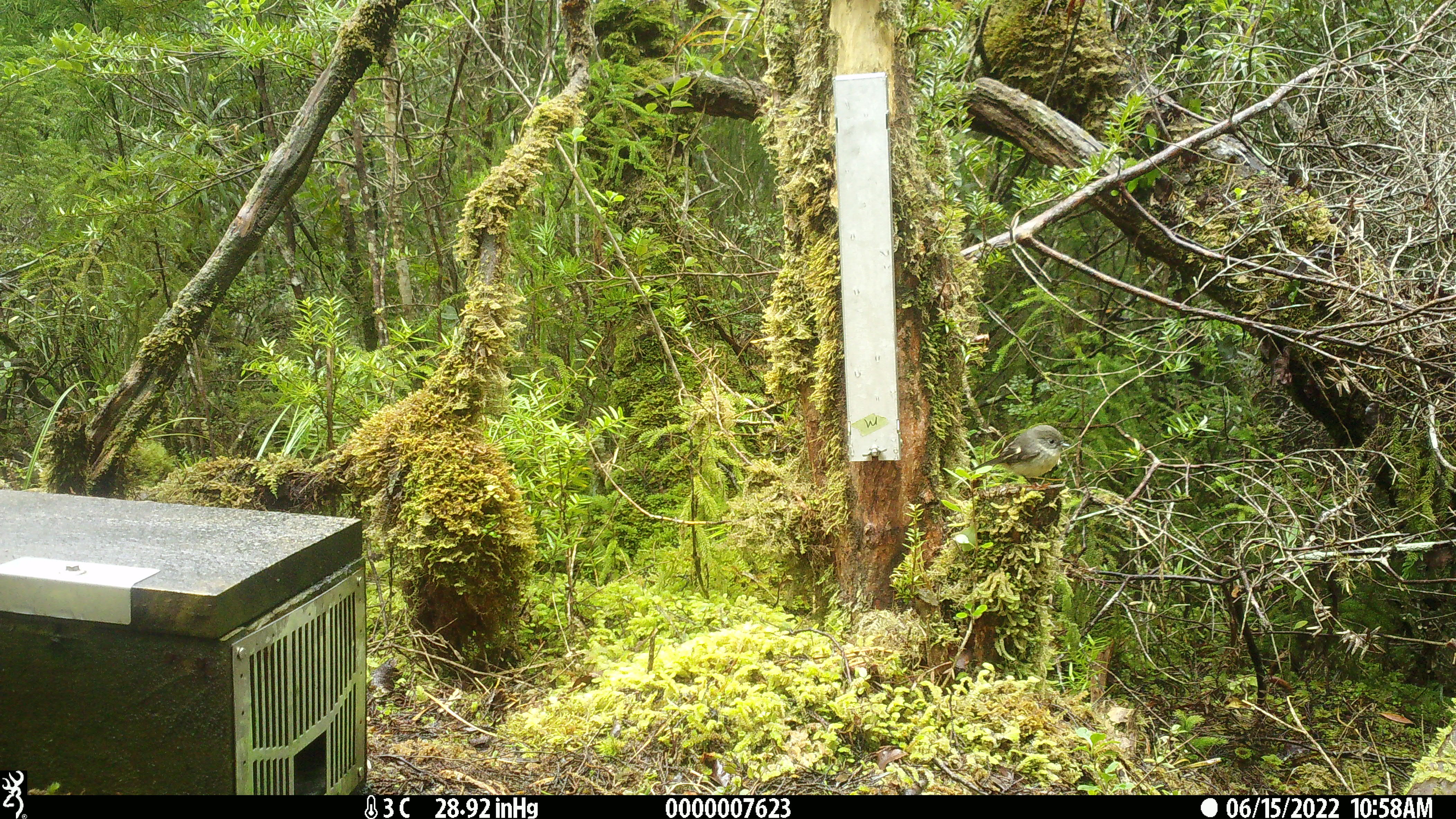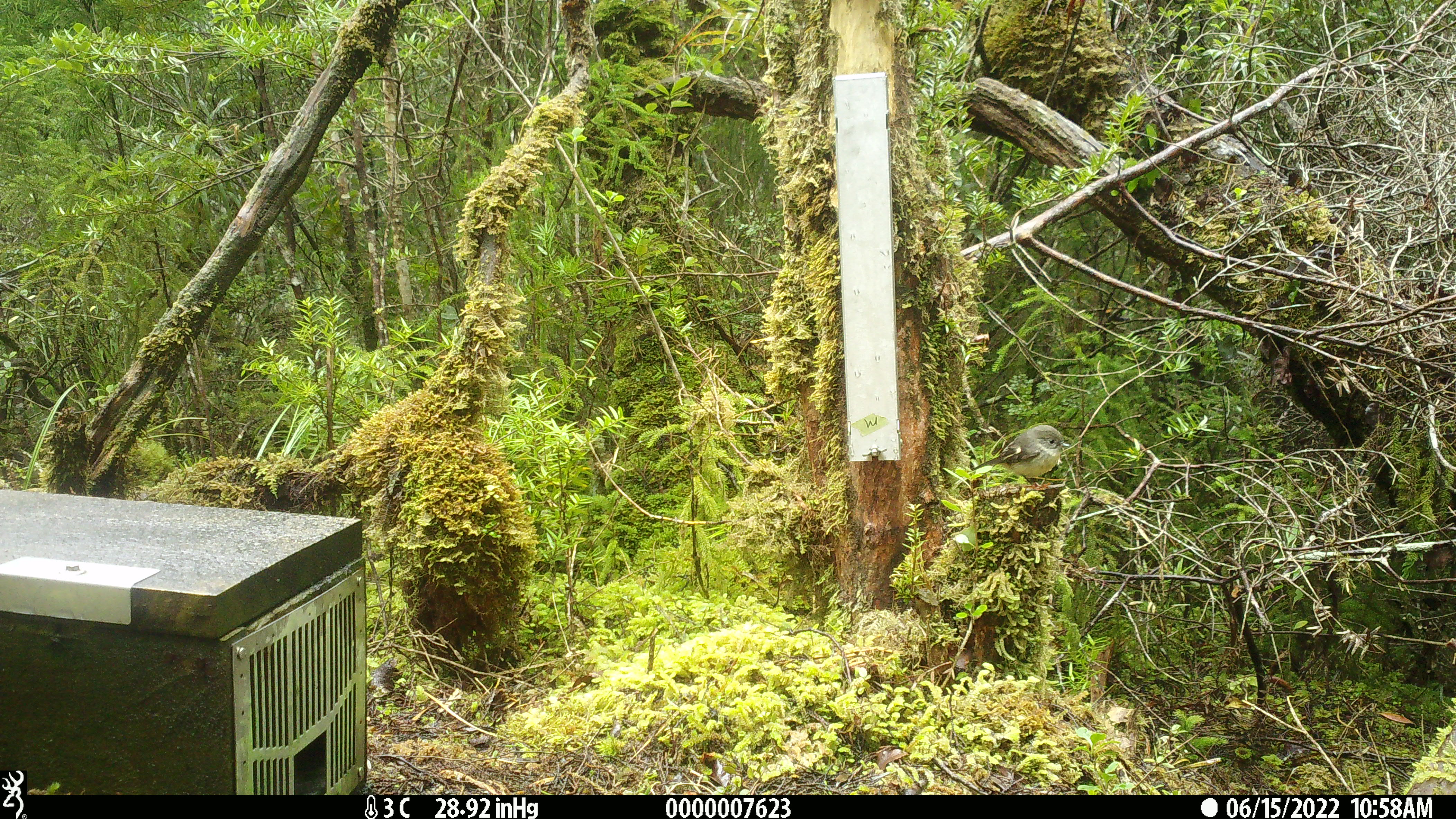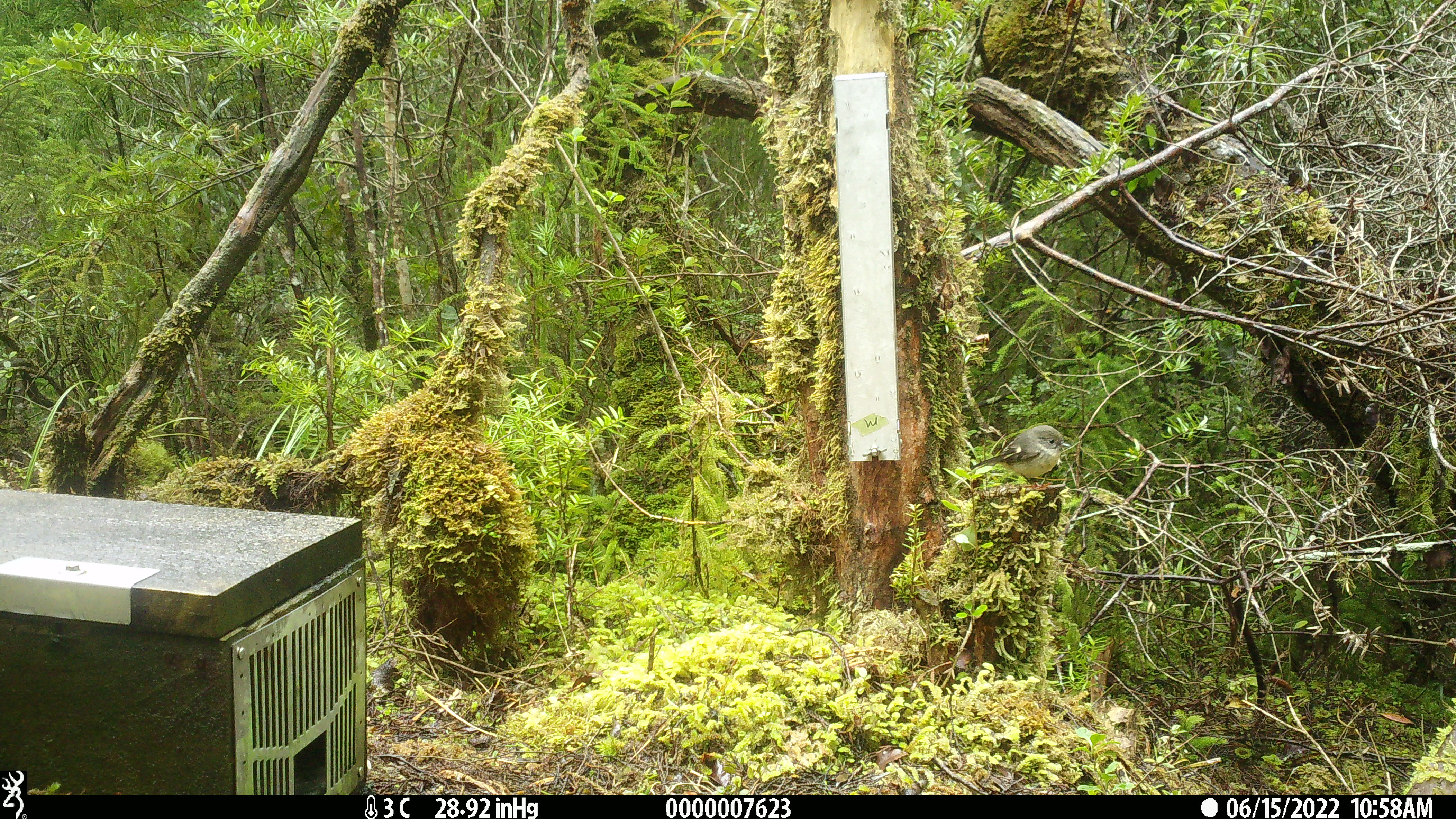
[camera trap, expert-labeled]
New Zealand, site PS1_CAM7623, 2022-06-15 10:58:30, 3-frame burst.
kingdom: Animalia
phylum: Chordata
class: Aves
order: Passeriformes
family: Petroicidae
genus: Petroica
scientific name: Petroica macrocephala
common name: tomtit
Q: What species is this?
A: Tomtit (Petroica macrocephala).